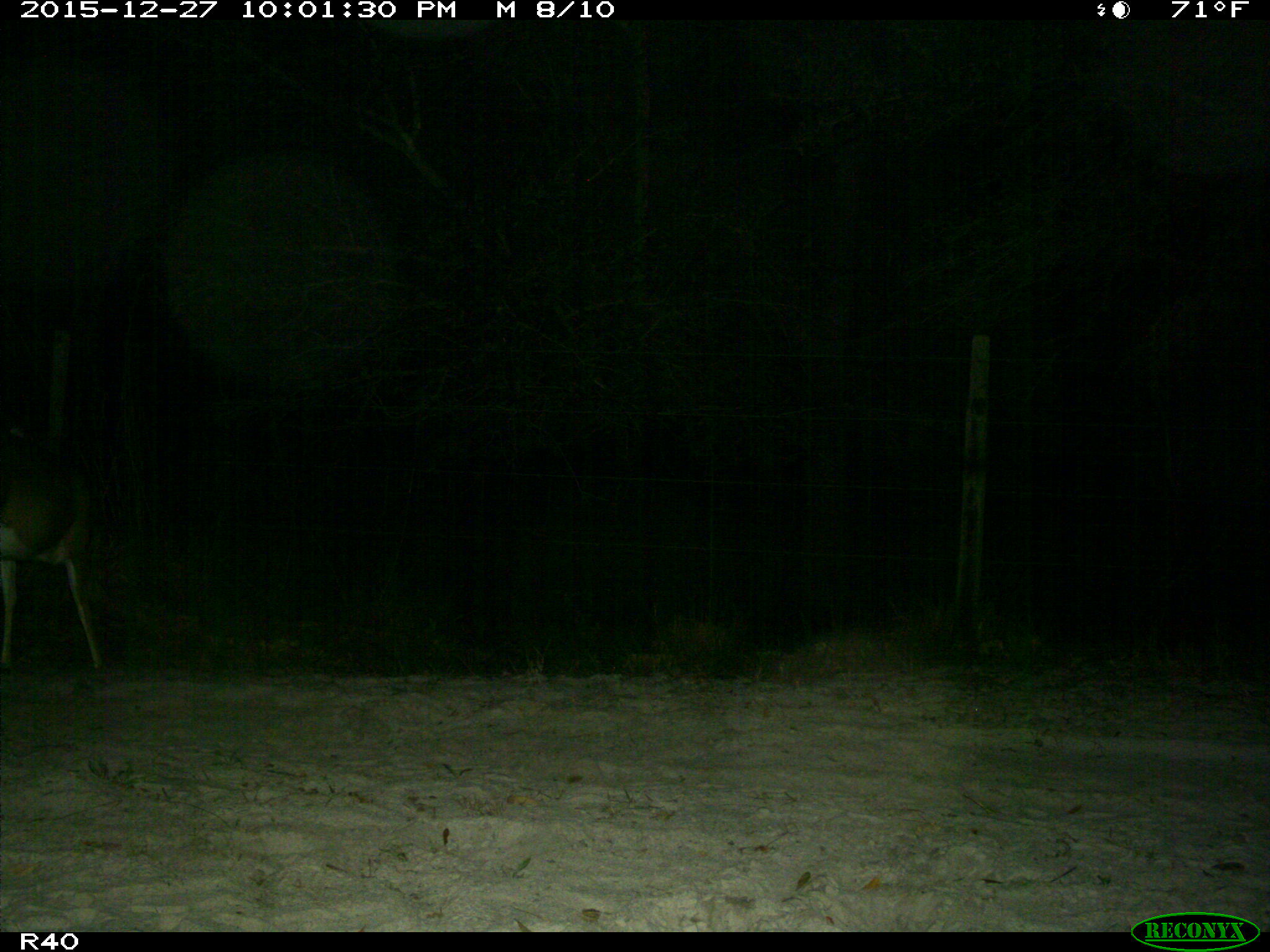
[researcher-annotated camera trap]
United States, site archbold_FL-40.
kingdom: Animalia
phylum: Chordata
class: Mammalia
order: Artiodactyla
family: Cervidae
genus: Odocoileus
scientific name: Odocoileus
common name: deer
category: unidentified deer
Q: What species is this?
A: Unidentified deer (deer) (Odocoileus).